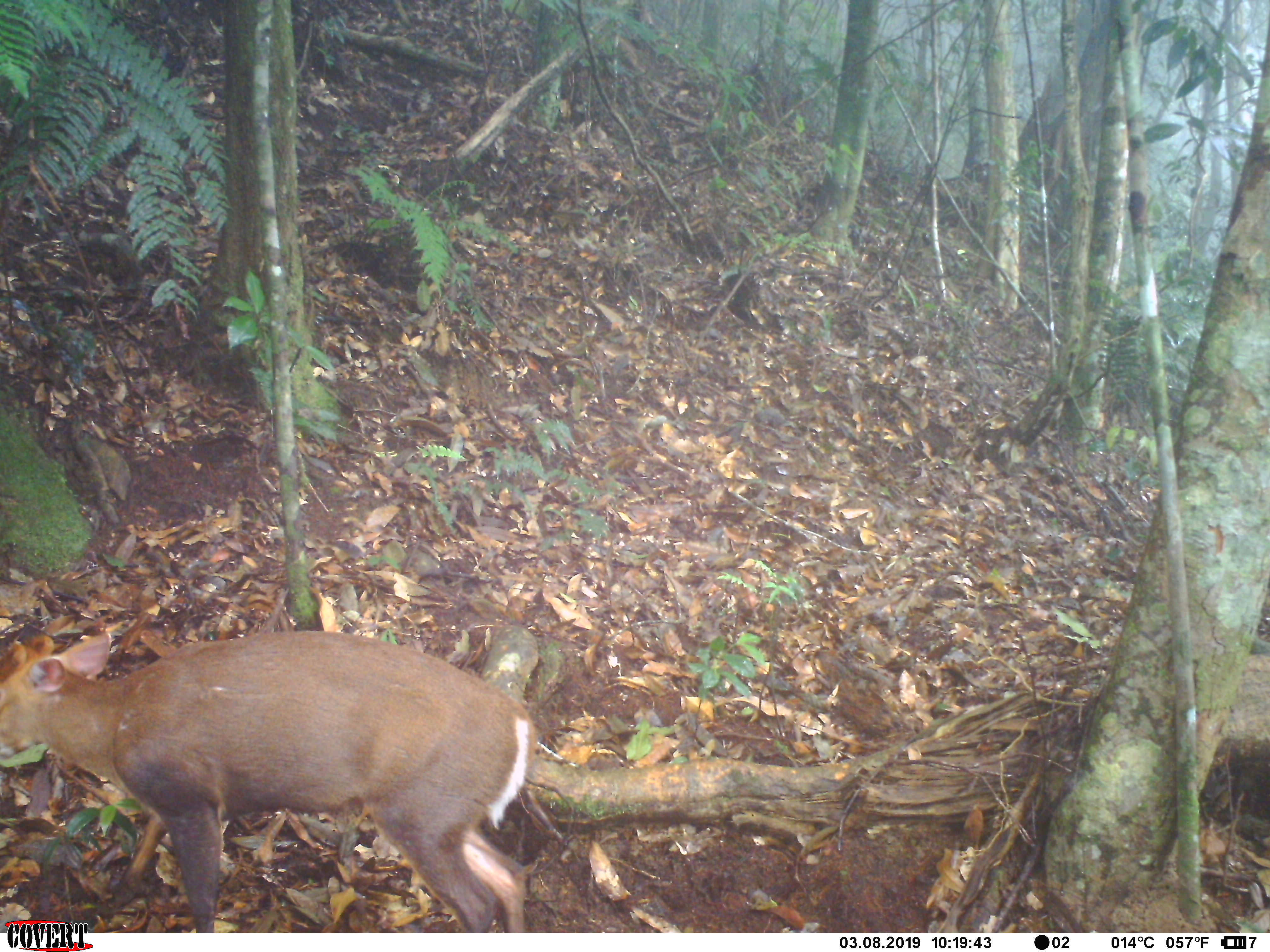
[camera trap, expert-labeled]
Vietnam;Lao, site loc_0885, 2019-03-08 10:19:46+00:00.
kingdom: Animalia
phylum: Chordata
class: Mammalia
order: Artiodactyla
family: Cervidae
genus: Muntiacus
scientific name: Muntiacus rooseveltorum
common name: roosevelt's muntjac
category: roosevelts muntjac group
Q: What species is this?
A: Roosevelts muntjac group (roosevelt's muntjac) (Muntiacus rooseveltorum).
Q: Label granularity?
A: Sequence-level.